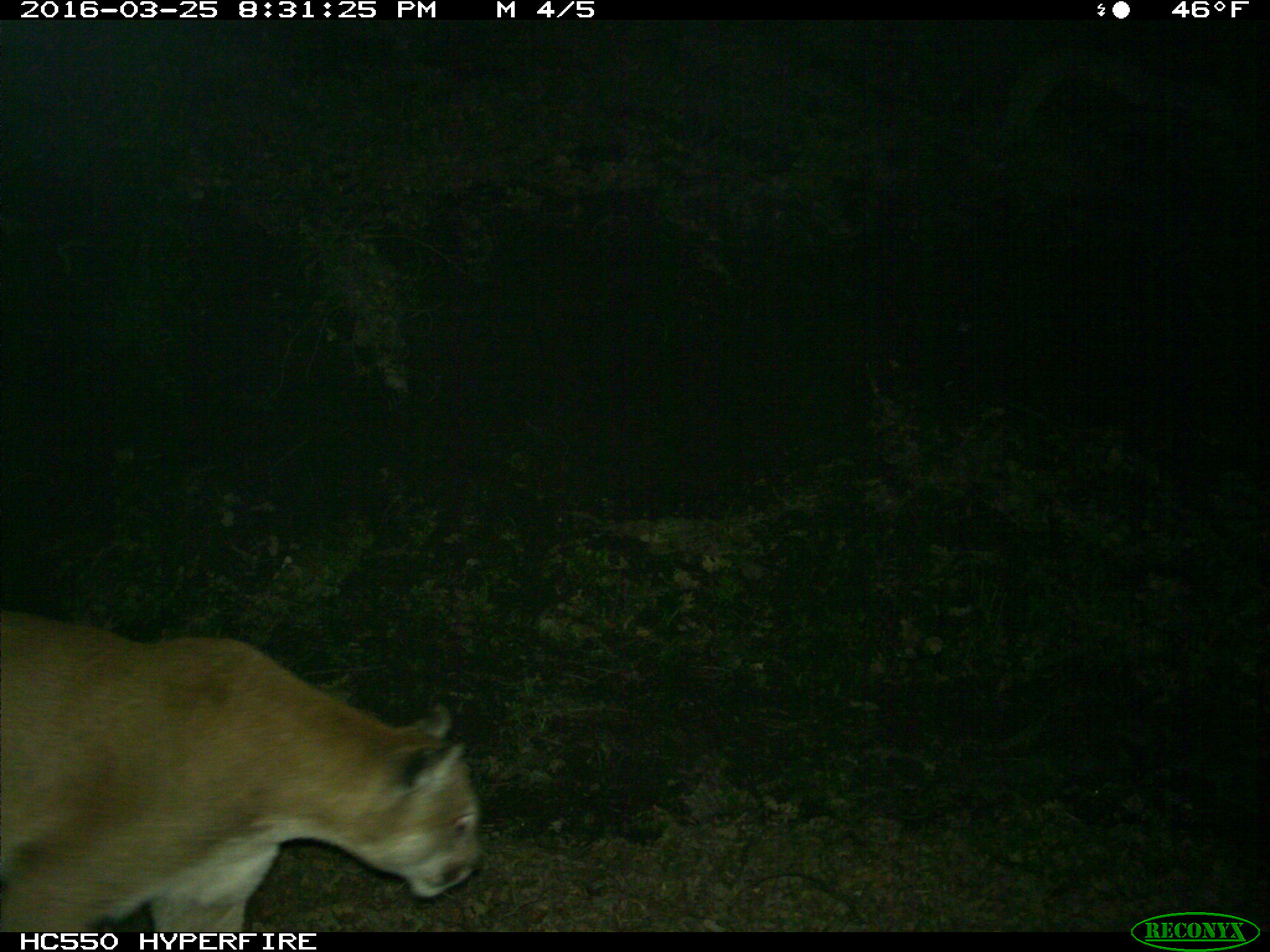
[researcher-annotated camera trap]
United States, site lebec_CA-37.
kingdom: Animalia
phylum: Chordata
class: Mammalia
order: Carnivora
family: Felidae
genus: Puma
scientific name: Puma concolor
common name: mountain lion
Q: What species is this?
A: Puma concolor (mountain lion).